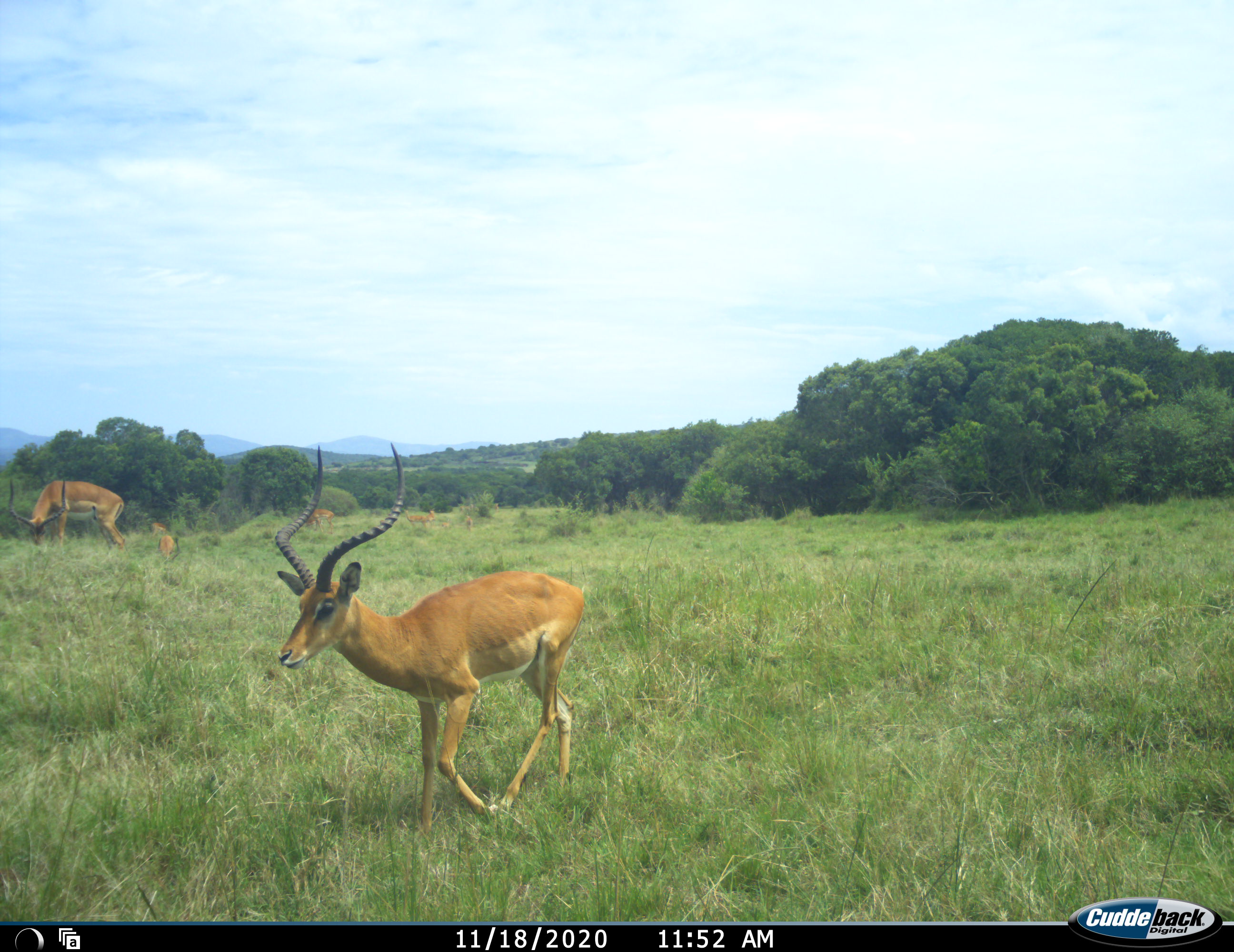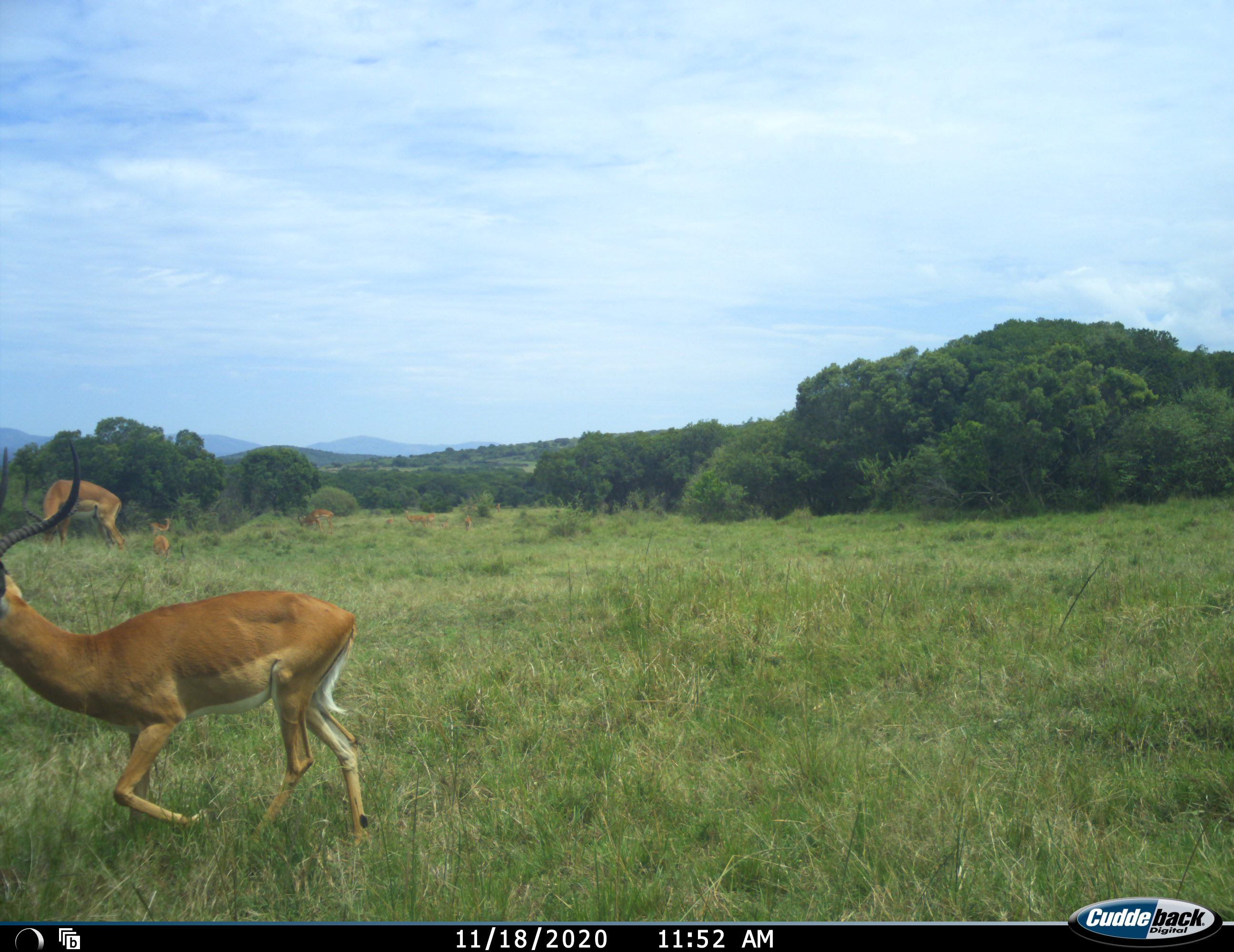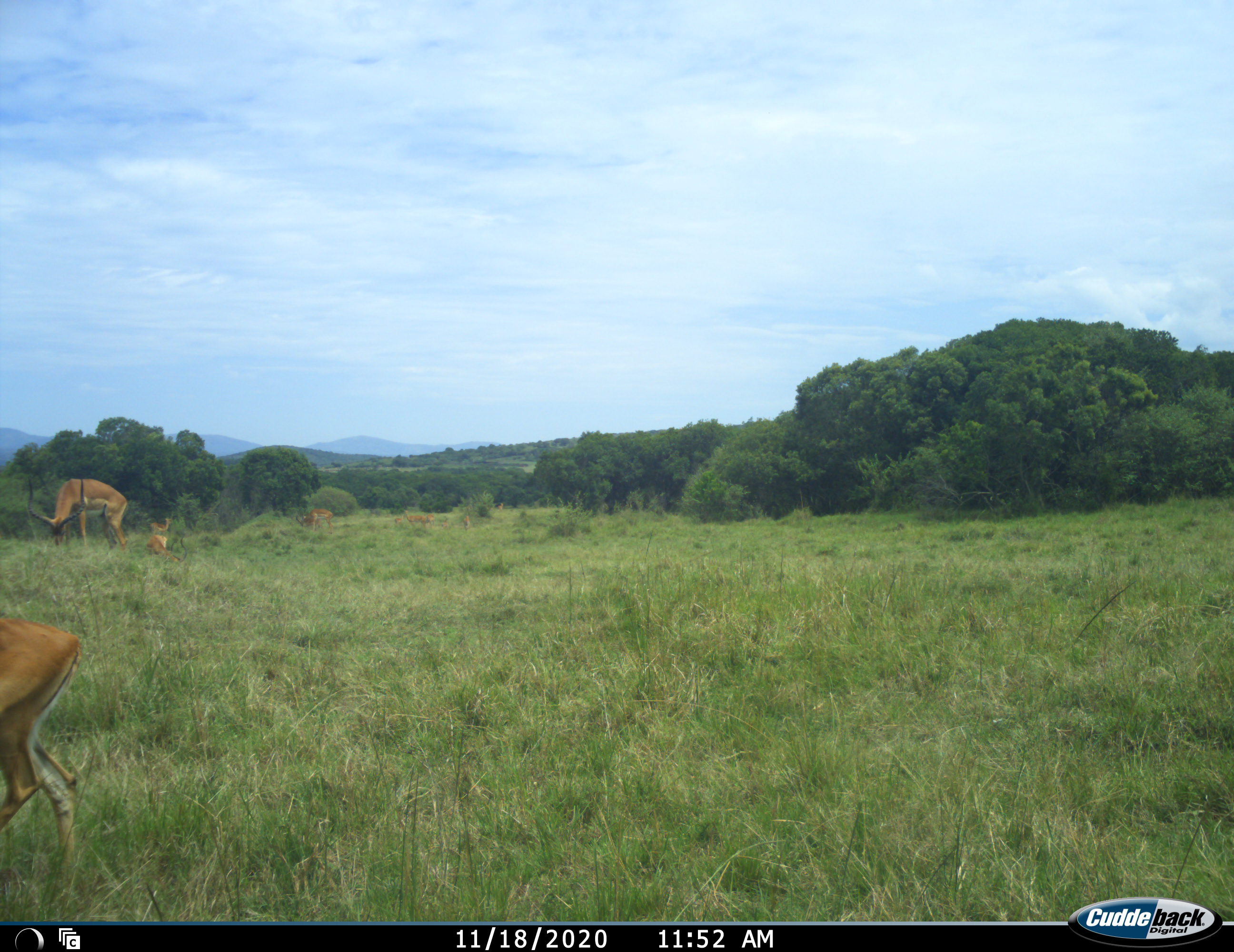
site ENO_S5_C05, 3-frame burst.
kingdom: Animalia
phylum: Chordata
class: Mammalia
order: Artiodactyla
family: Bovidae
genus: Aepyceros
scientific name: Aepyceros melampus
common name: impala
Impala (Aepyceros melampus), count 8. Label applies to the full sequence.